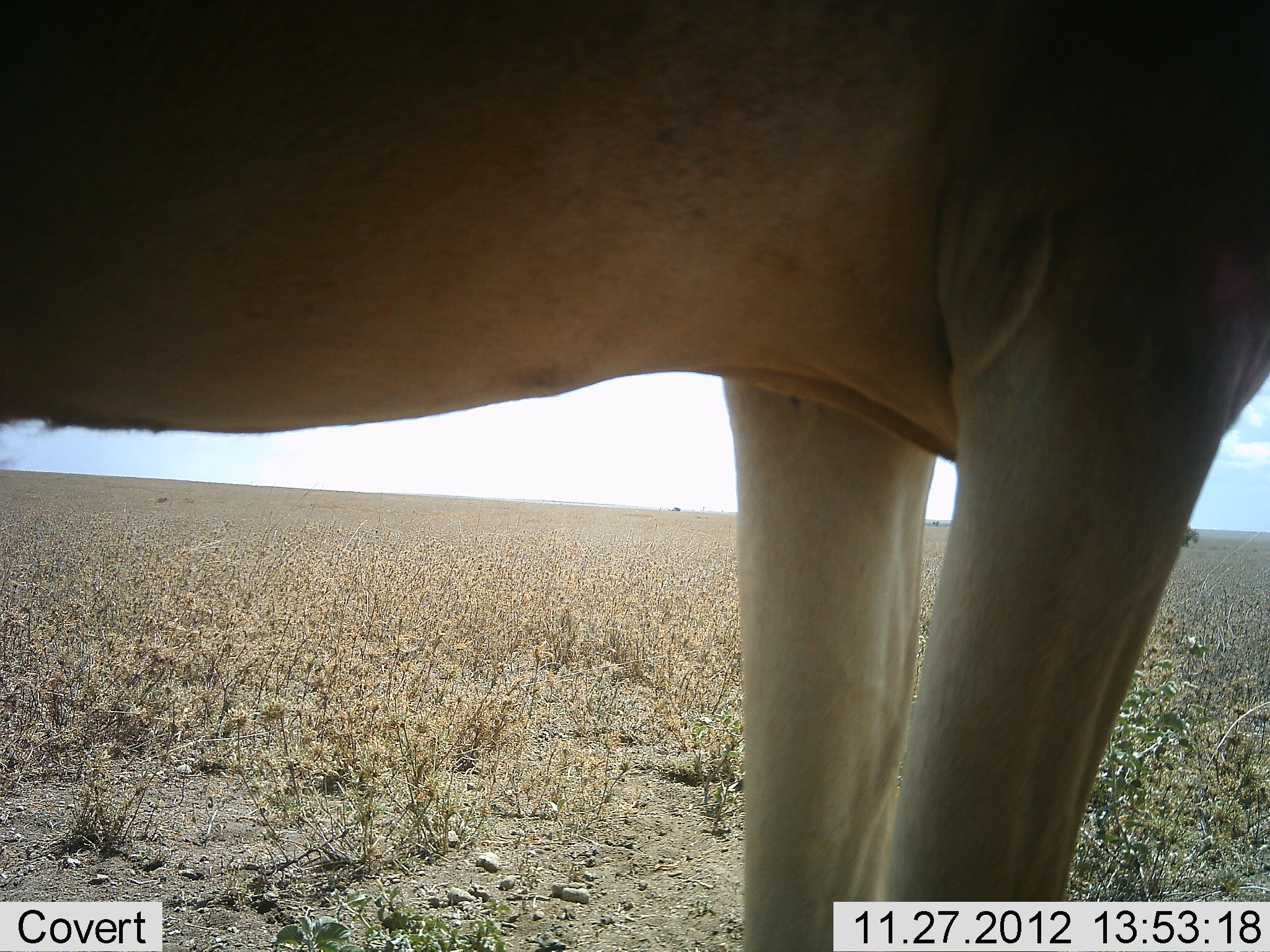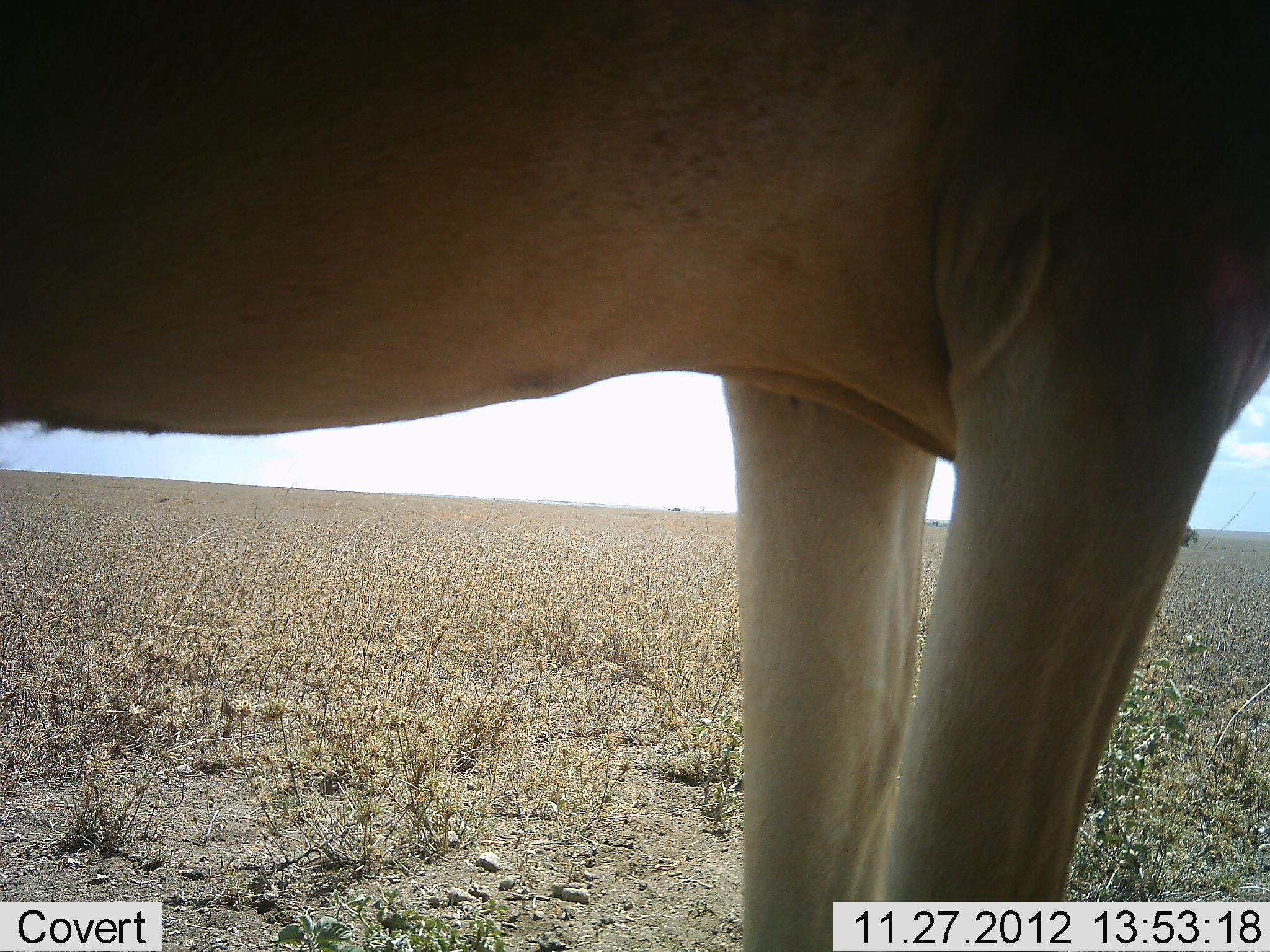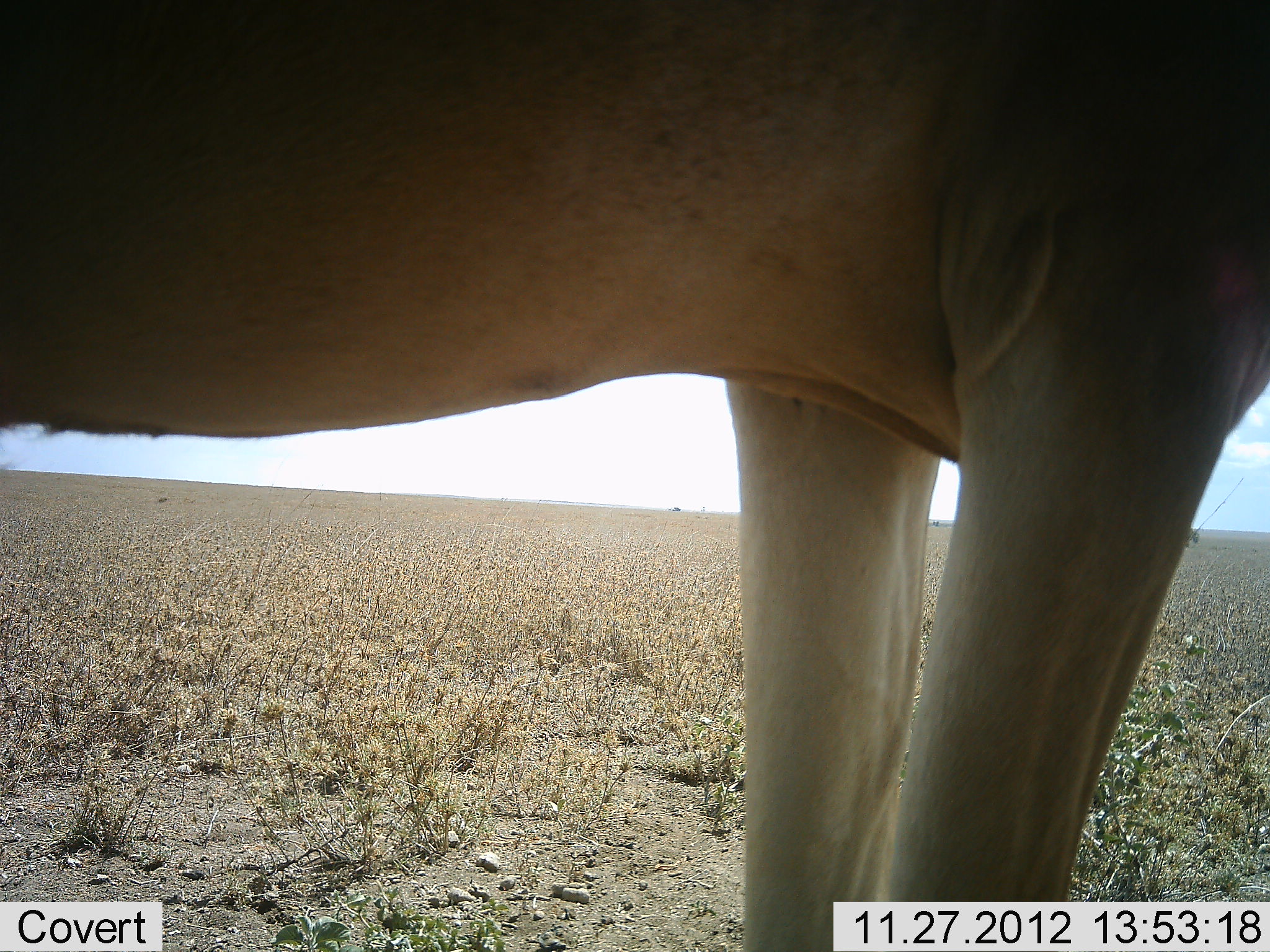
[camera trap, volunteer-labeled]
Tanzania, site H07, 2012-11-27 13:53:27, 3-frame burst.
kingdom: Animalia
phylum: Chordata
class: Mammalia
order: Artiodactyla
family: Bovidae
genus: Alcelaphus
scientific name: Alcelaphus buselaphus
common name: hartebeest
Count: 1.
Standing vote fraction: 100%.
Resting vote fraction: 0%.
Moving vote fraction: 0%.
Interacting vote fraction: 0%.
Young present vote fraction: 0%.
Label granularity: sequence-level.